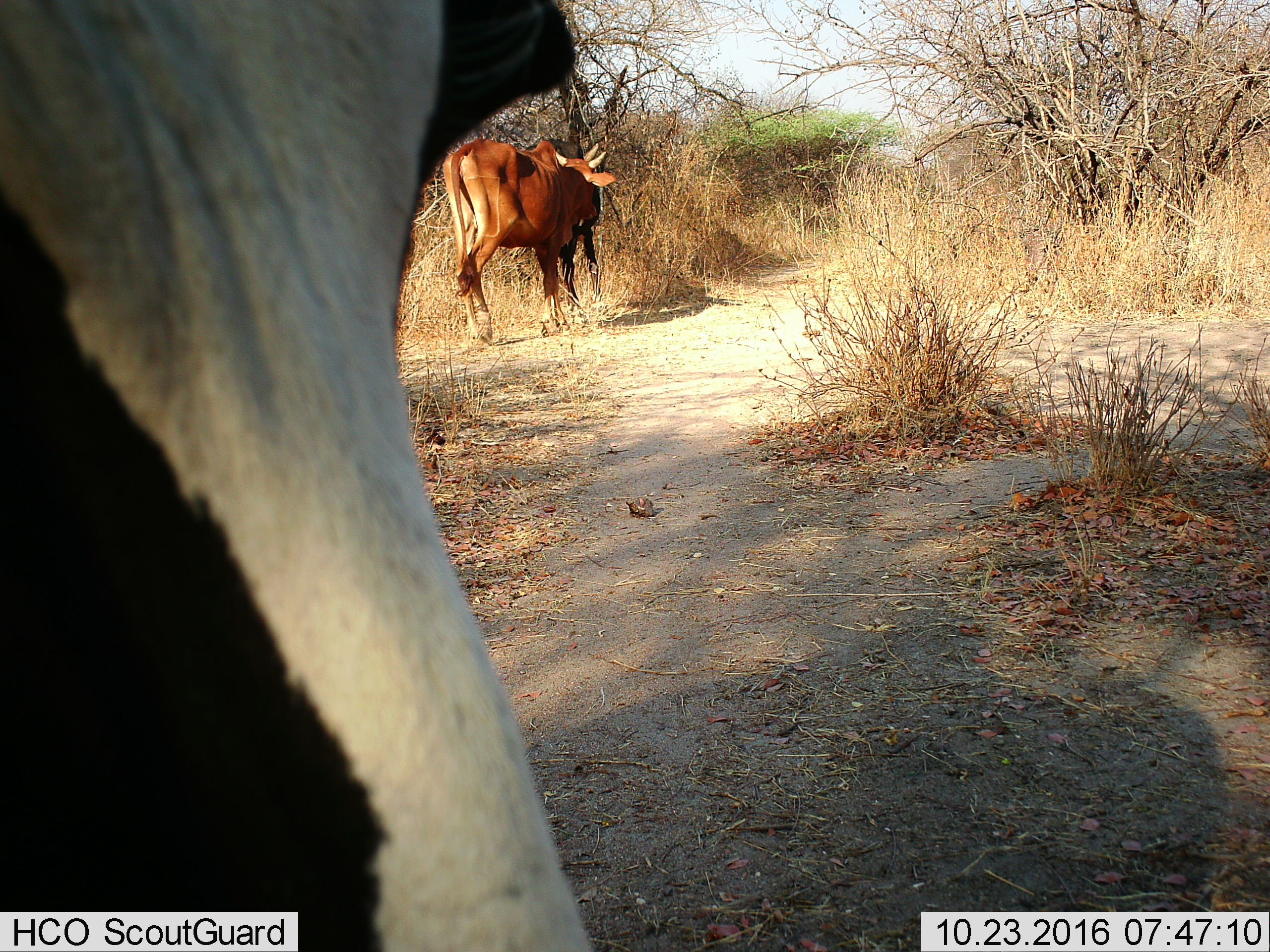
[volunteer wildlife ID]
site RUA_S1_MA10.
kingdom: Animalia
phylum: Chordata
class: Mammalia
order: Artiodactyla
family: Bovidae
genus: Bos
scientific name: Bos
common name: cattle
Cattle (Bos), count 3. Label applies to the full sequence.